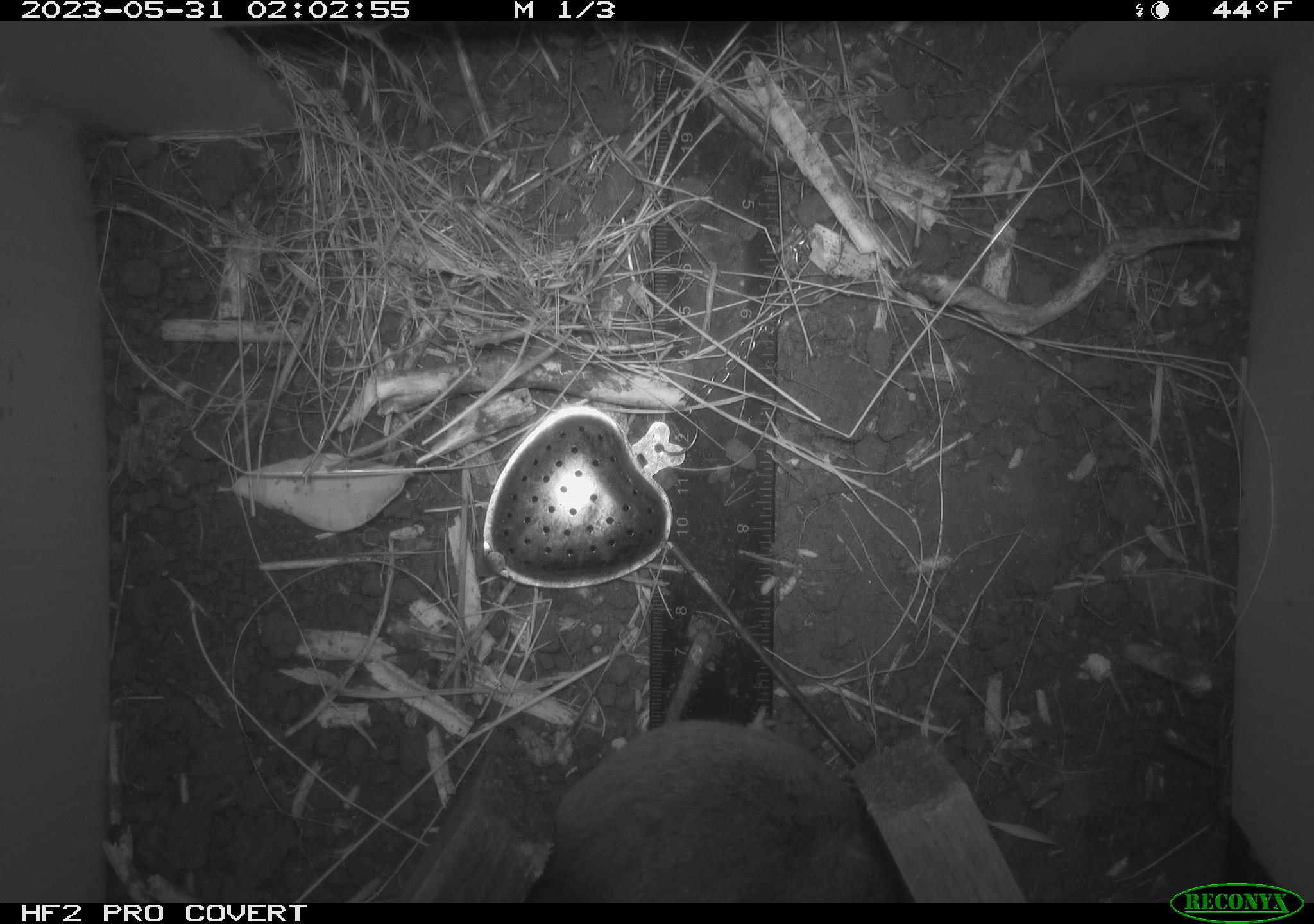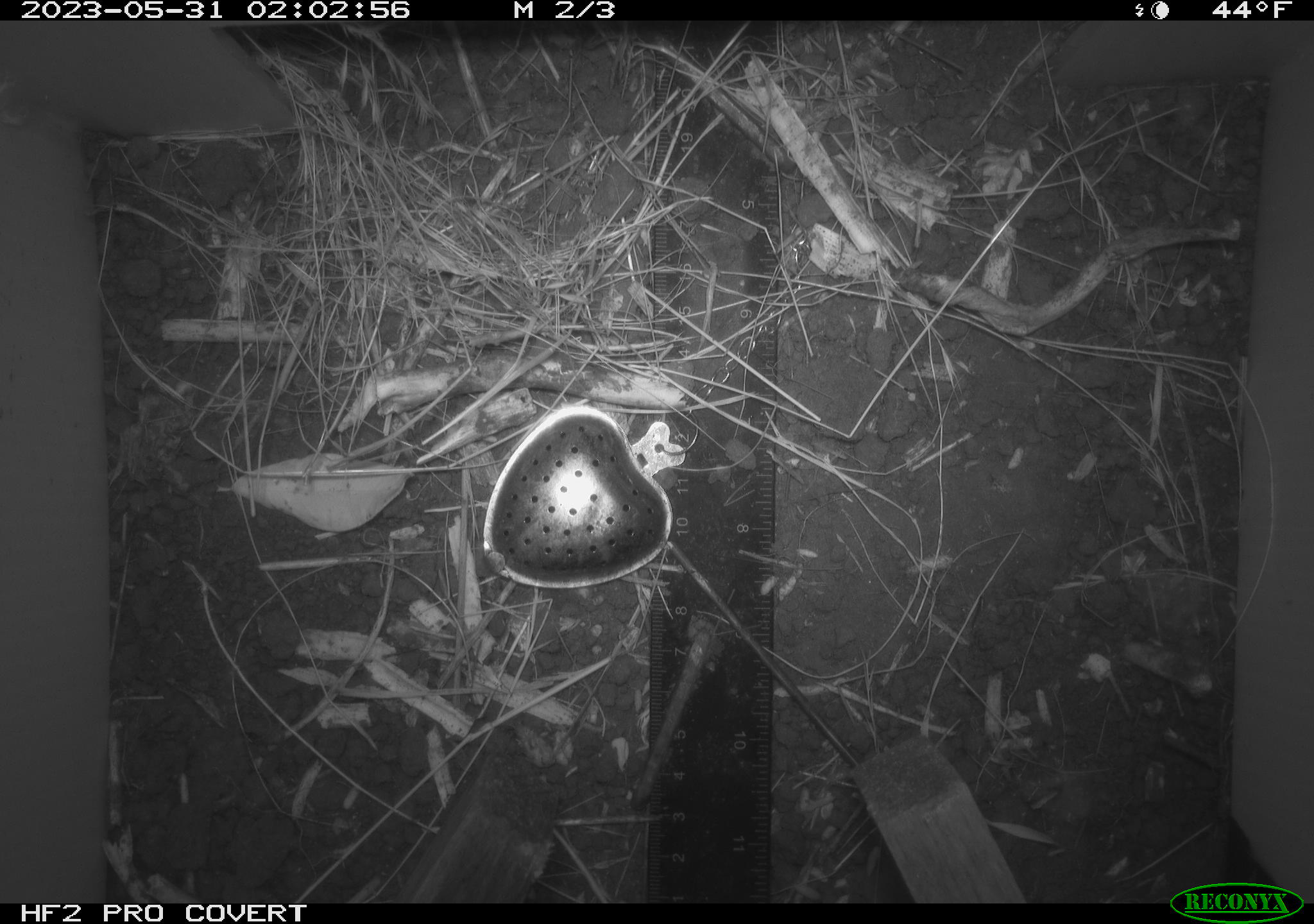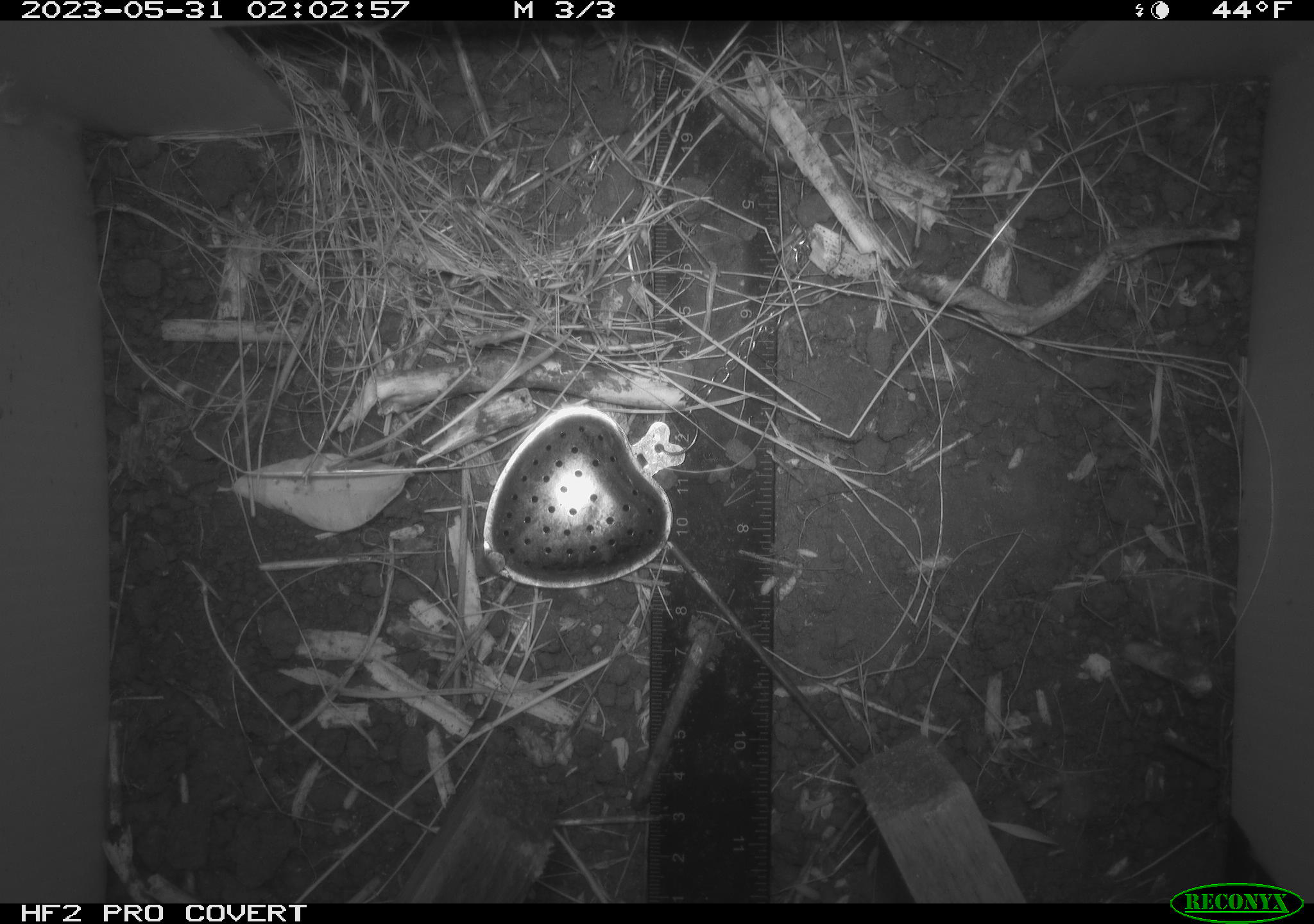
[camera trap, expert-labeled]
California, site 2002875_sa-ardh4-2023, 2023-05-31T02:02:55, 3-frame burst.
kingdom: Animalia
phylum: Chordata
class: Mammalia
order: Rodentia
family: Cricetidae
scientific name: Arvicolinae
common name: voles, lemmings, and muskrats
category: arvicolinae subfamily